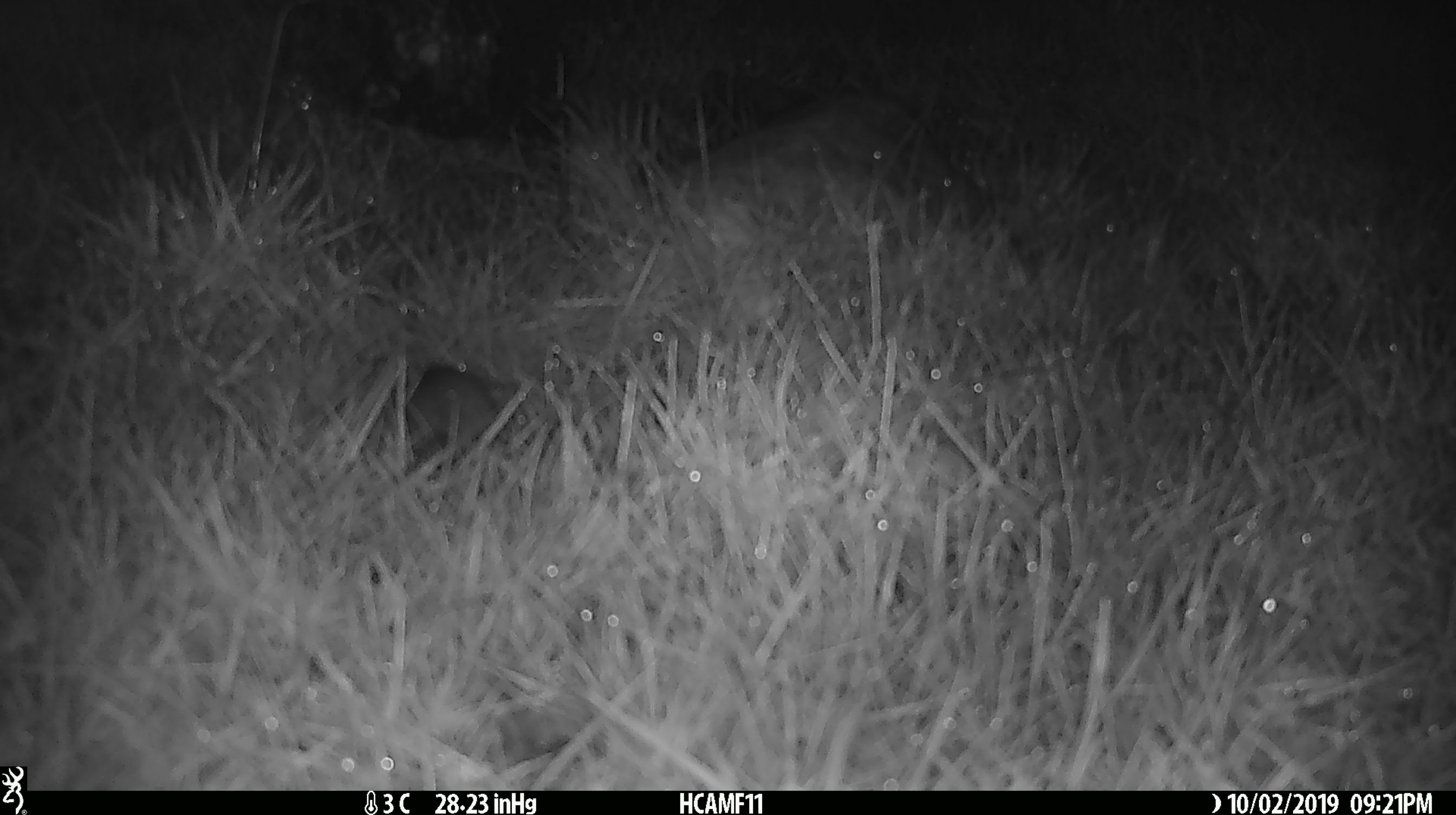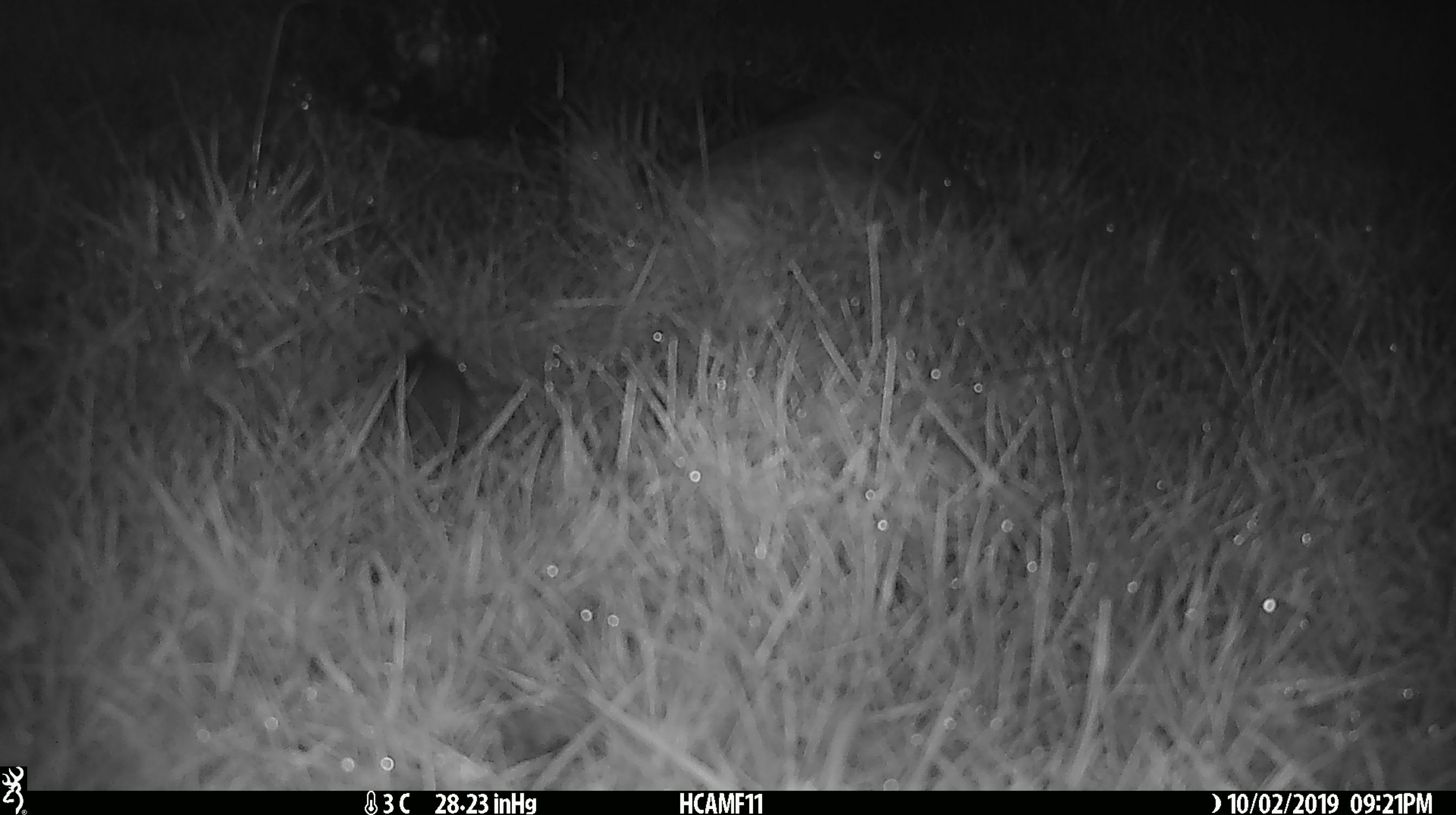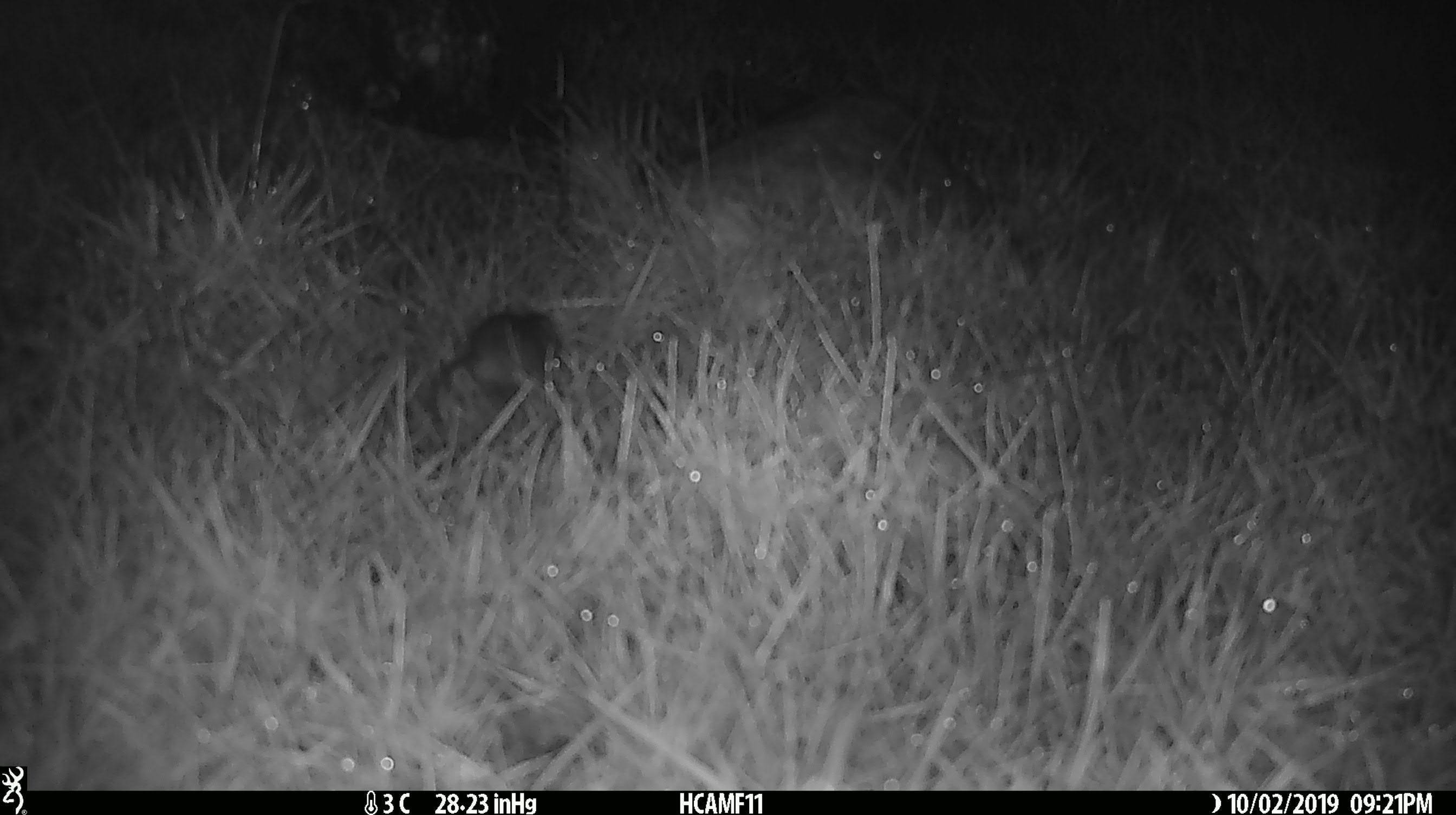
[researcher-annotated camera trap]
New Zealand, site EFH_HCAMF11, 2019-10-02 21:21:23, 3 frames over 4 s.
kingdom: Animalia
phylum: Chordata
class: Mammalia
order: Rodentia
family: Muridae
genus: Mus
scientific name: Mus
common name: mouse